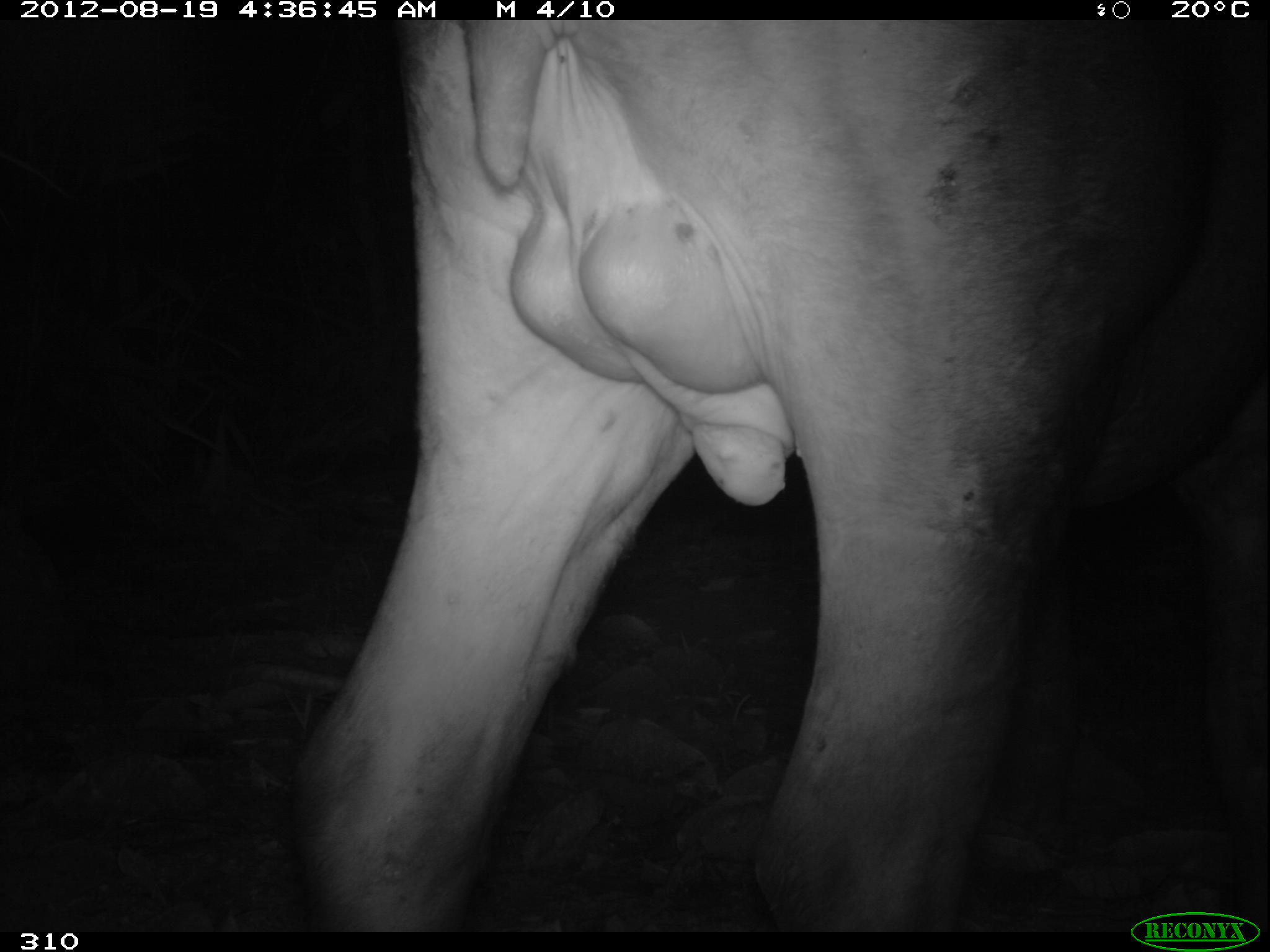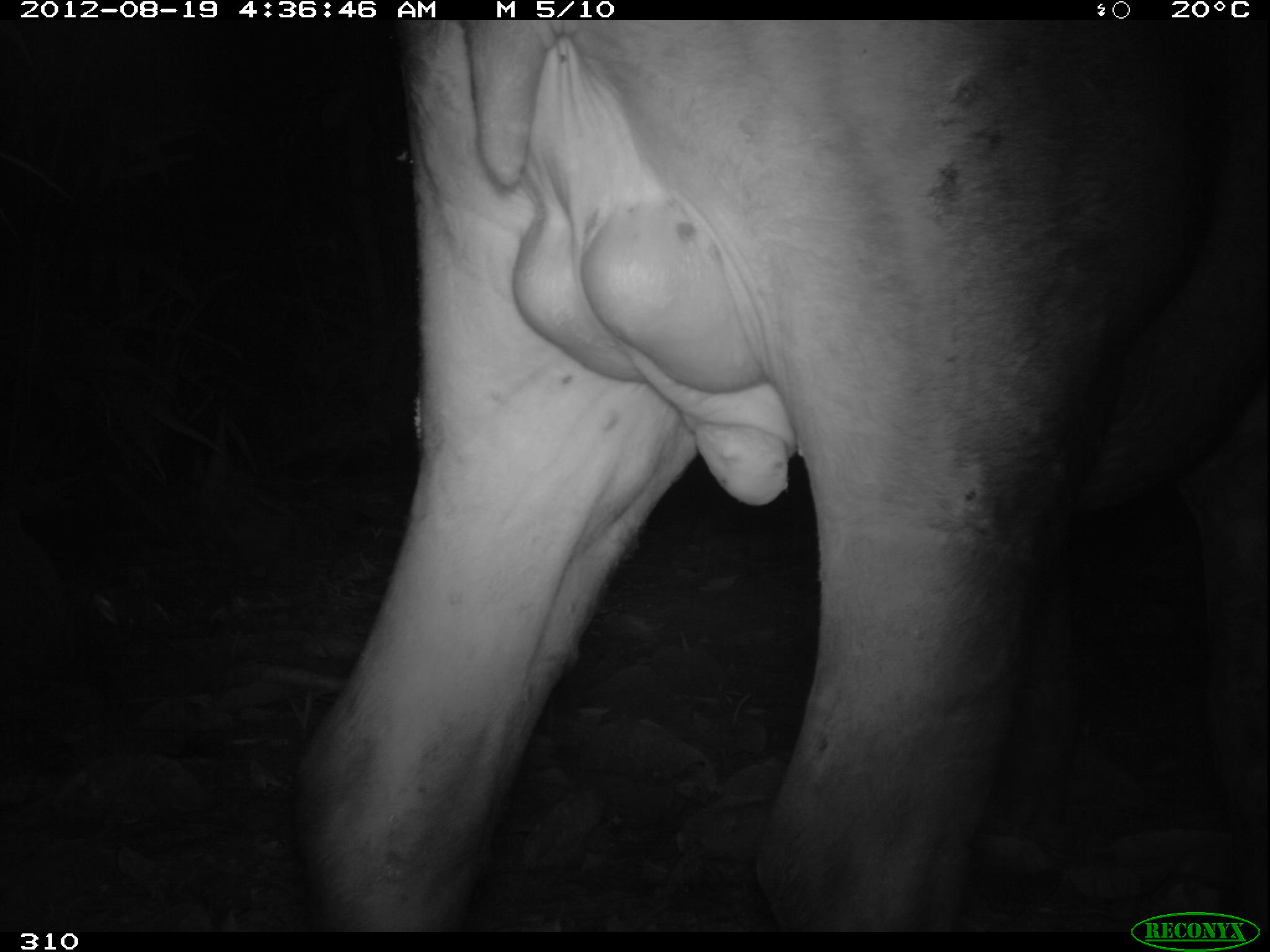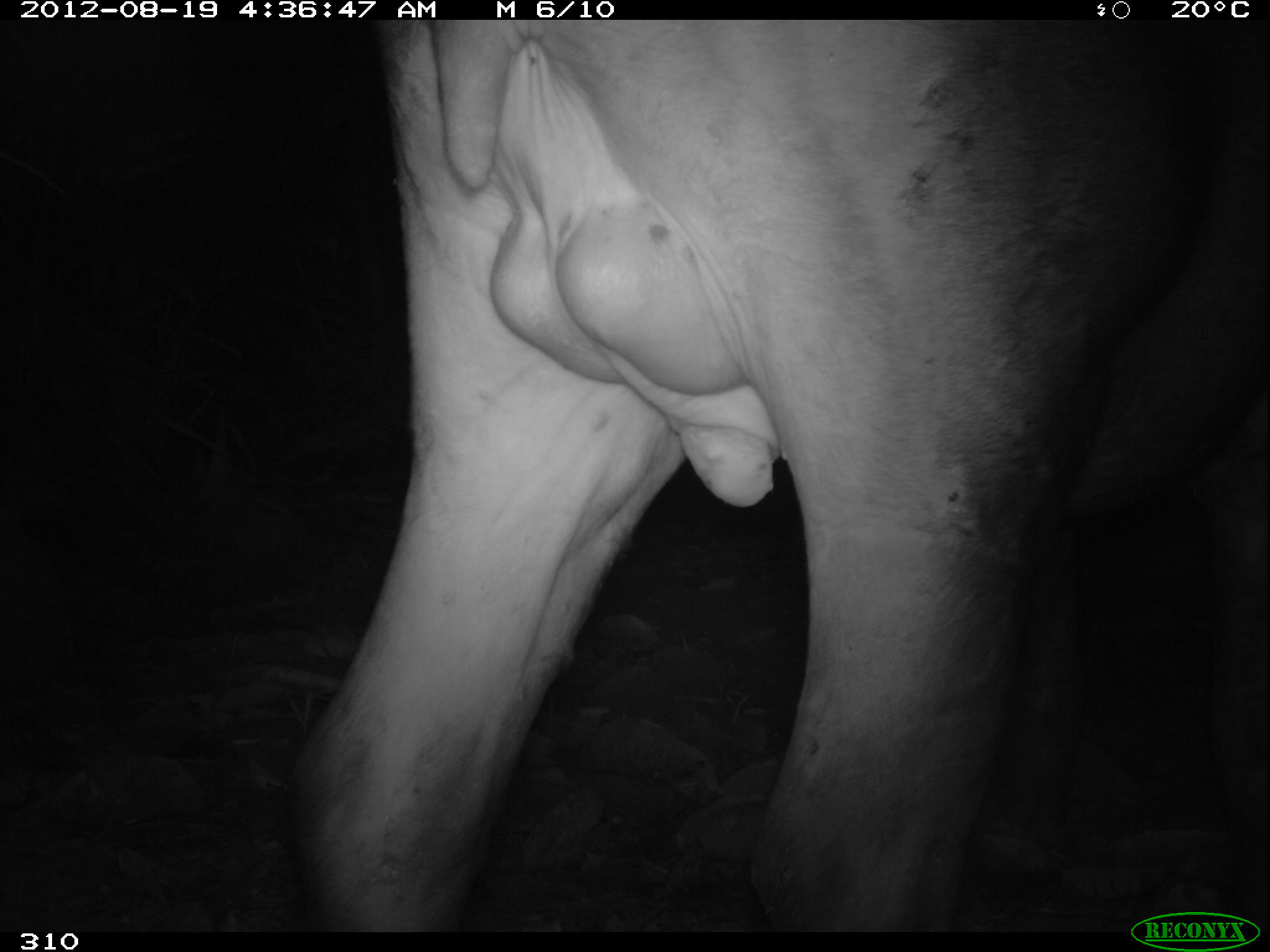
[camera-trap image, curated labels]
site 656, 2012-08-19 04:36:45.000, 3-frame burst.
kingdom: Animalia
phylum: Chordata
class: Mammalia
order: Perissodactyla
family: Tapiridae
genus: Tapirus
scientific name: Tapirus terrestris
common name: south american tapir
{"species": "Tapirus terrestris (south american tapir)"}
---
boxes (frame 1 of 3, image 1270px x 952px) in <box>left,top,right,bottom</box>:
tapirus terrestris: <box>290,17,1269,949</box>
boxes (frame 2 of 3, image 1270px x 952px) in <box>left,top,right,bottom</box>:
tapirus terrestris: <box>295,20,1267,934</box>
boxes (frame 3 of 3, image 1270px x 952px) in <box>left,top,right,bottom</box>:
tapirus terrestris: <box>289,20,1268,932</box>